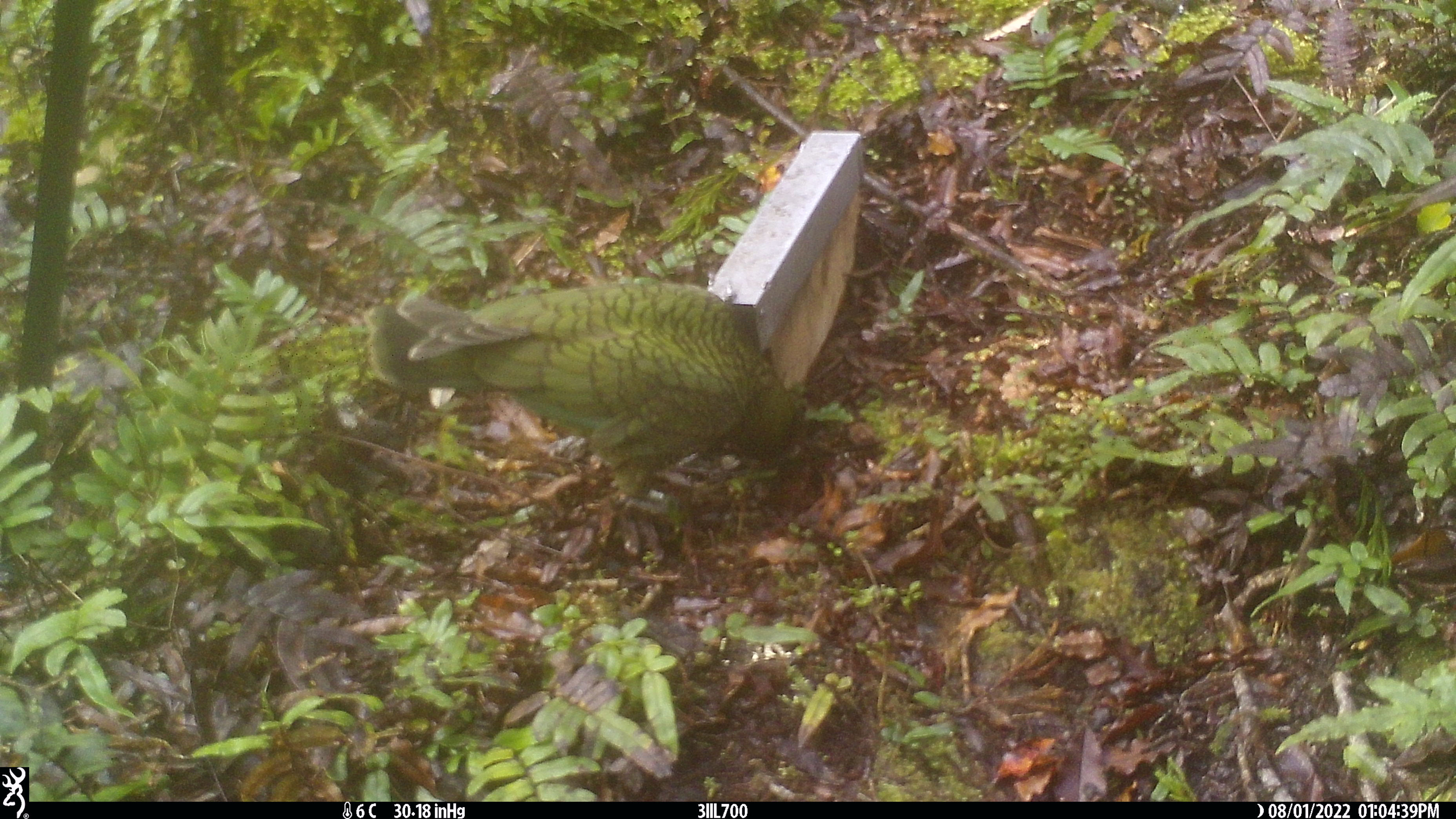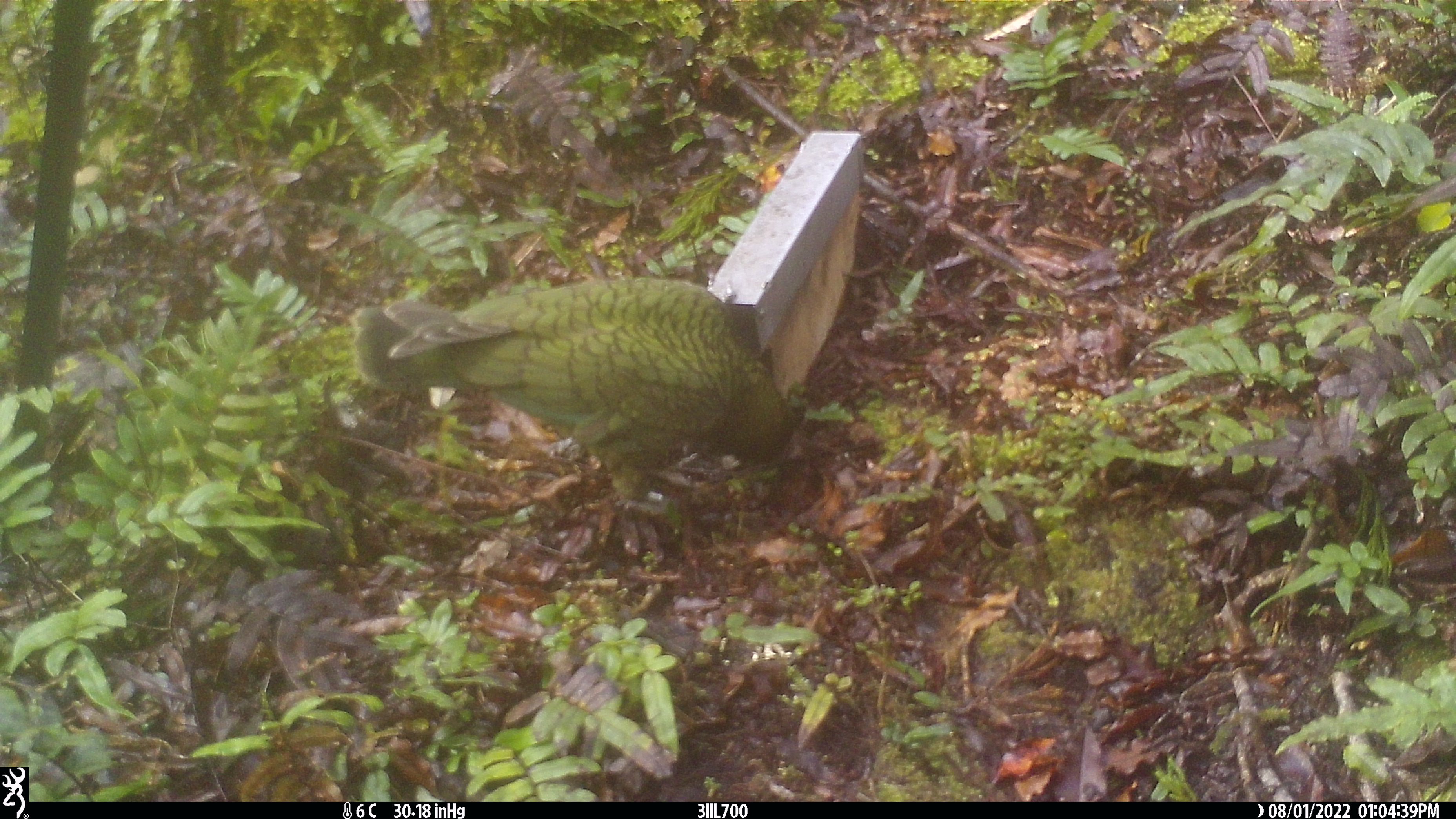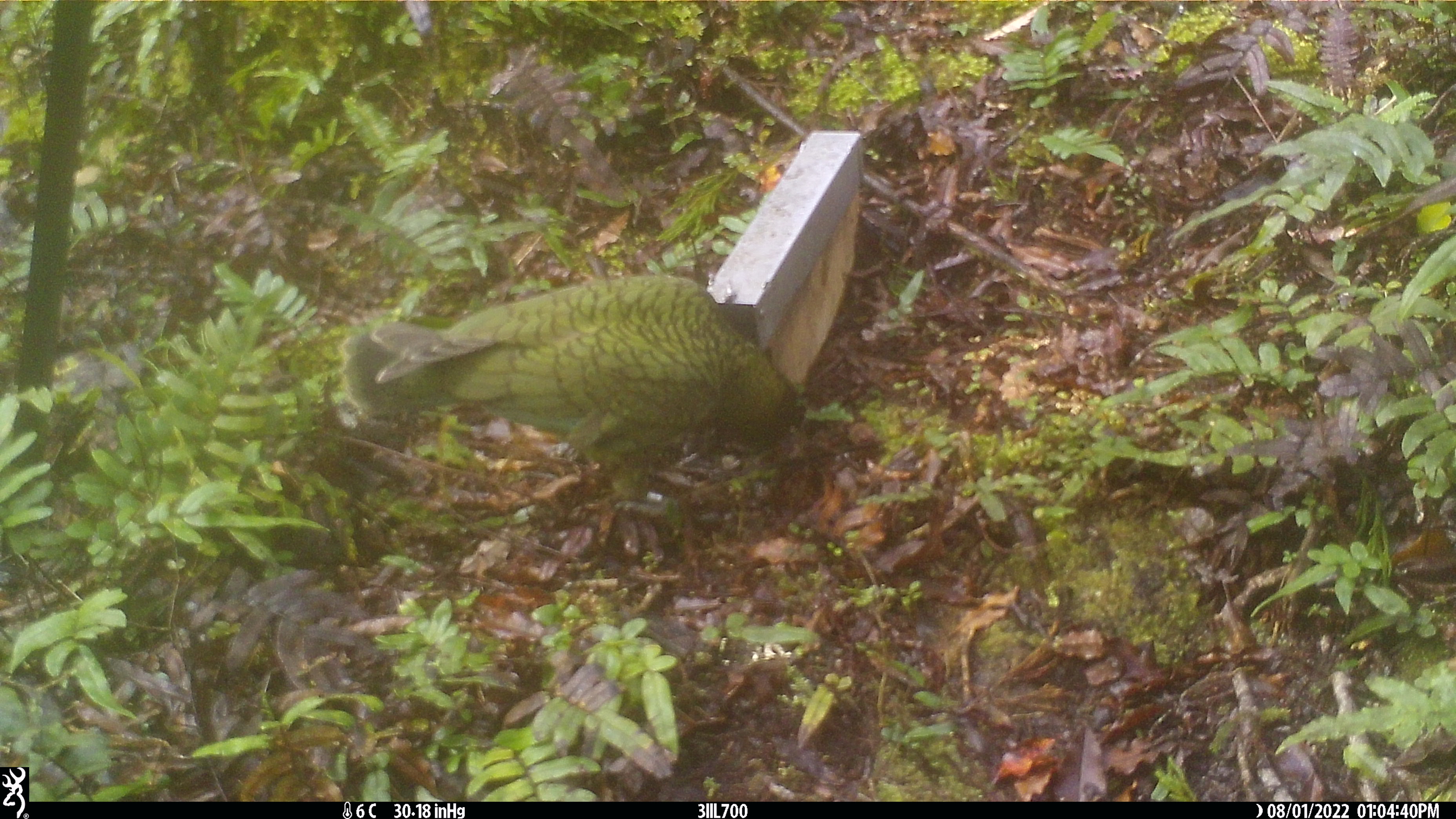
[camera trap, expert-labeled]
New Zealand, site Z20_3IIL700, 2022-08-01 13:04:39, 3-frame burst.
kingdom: Animalia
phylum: Chordata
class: Aves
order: Psittaciformes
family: Strigopidae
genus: Nestor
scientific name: Nestor notabilis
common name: kea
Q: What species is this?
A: Kea (Nestor notabilis).